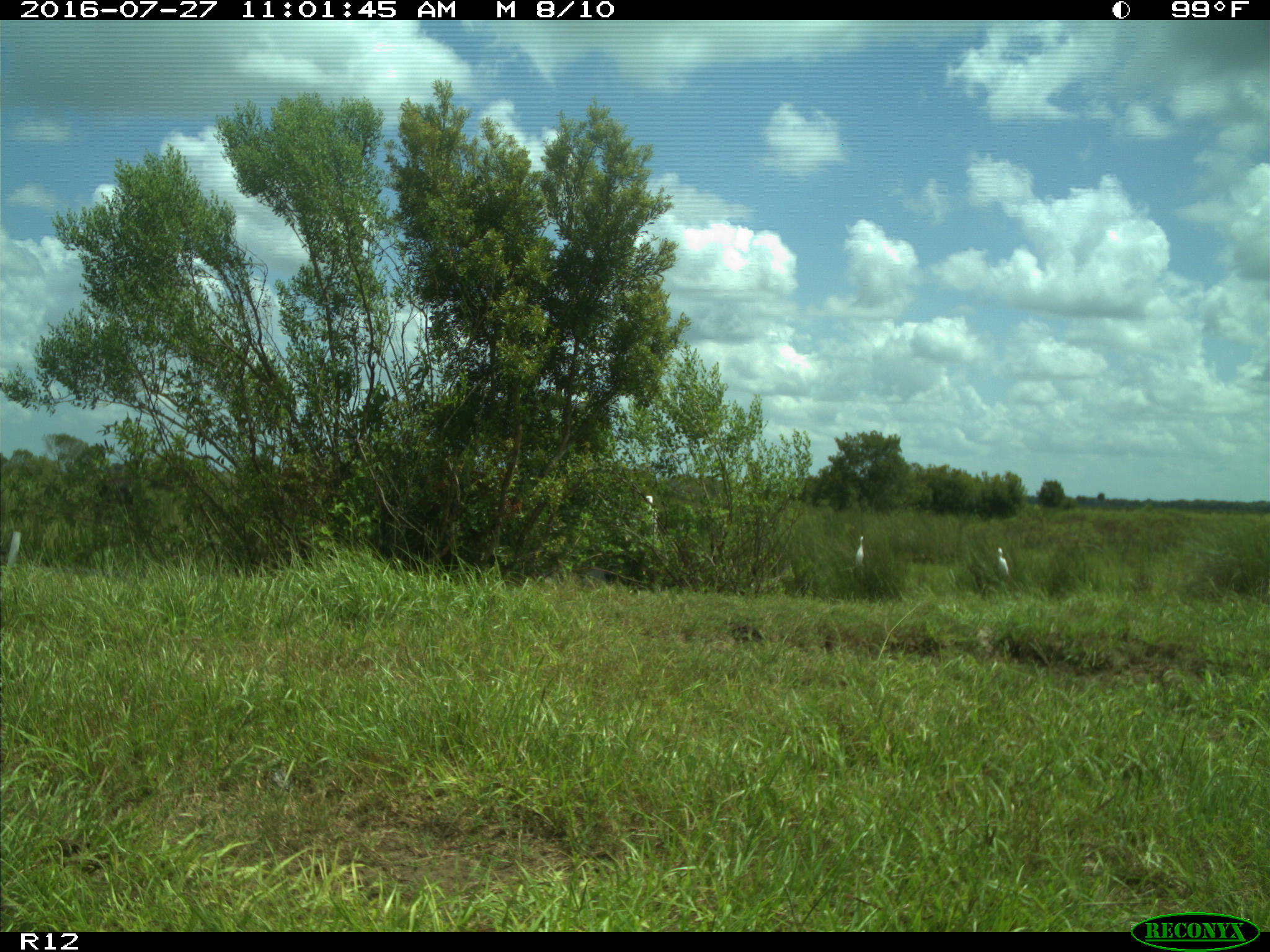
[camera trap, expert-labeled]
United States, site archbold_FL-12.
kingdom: Animalia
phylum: Chordata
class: Aves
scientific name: Aves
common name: birds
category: unidentified bird